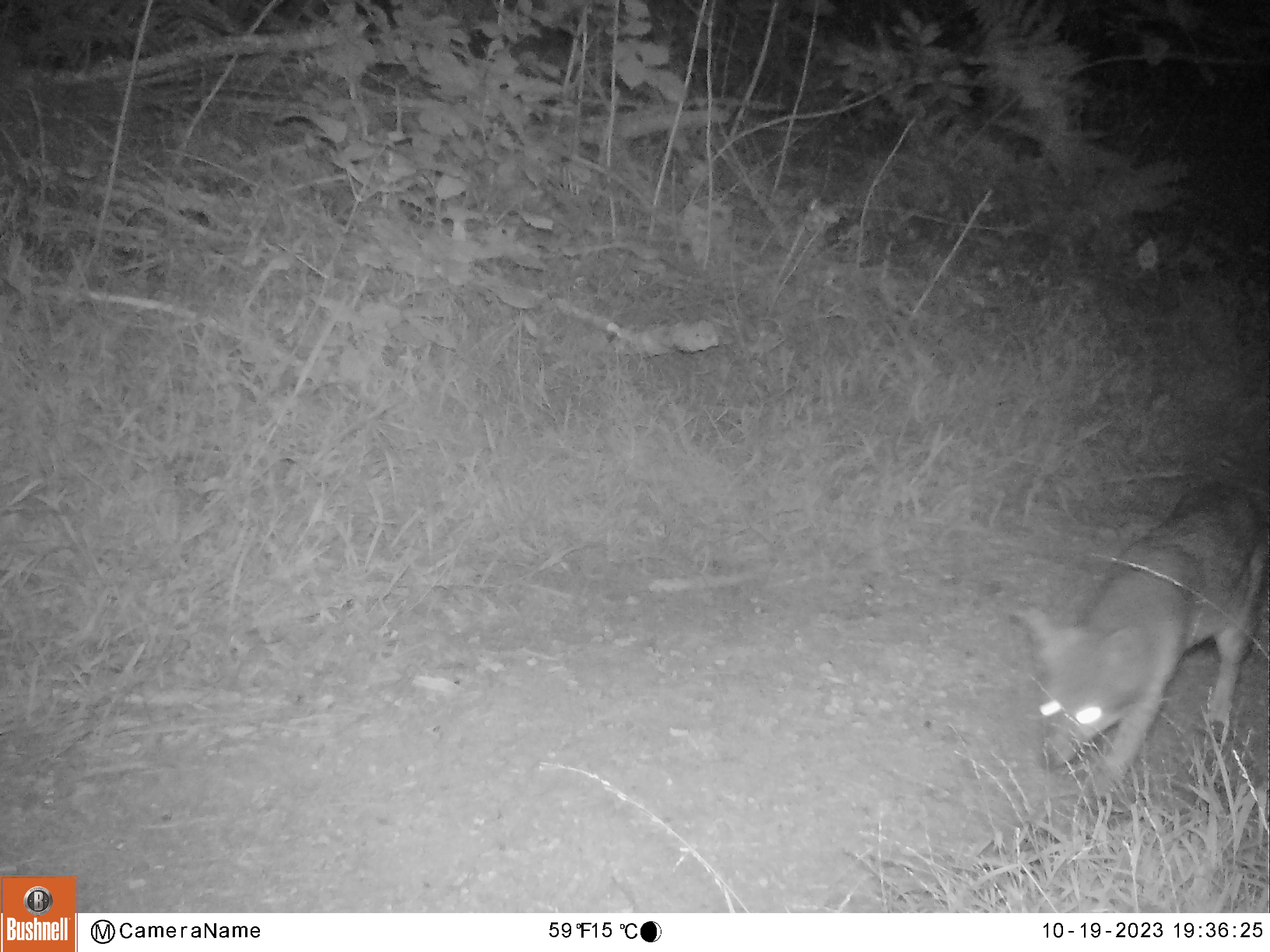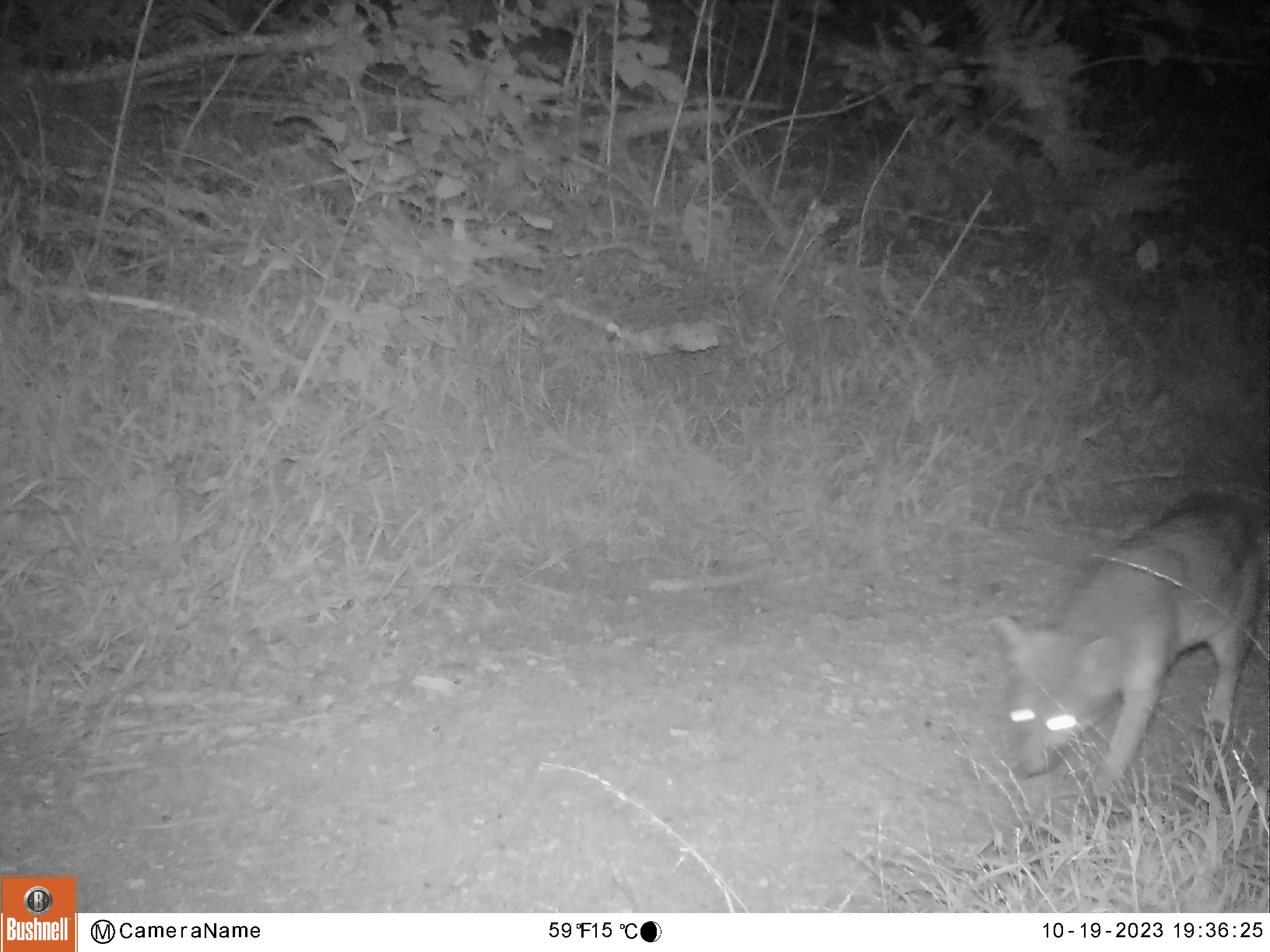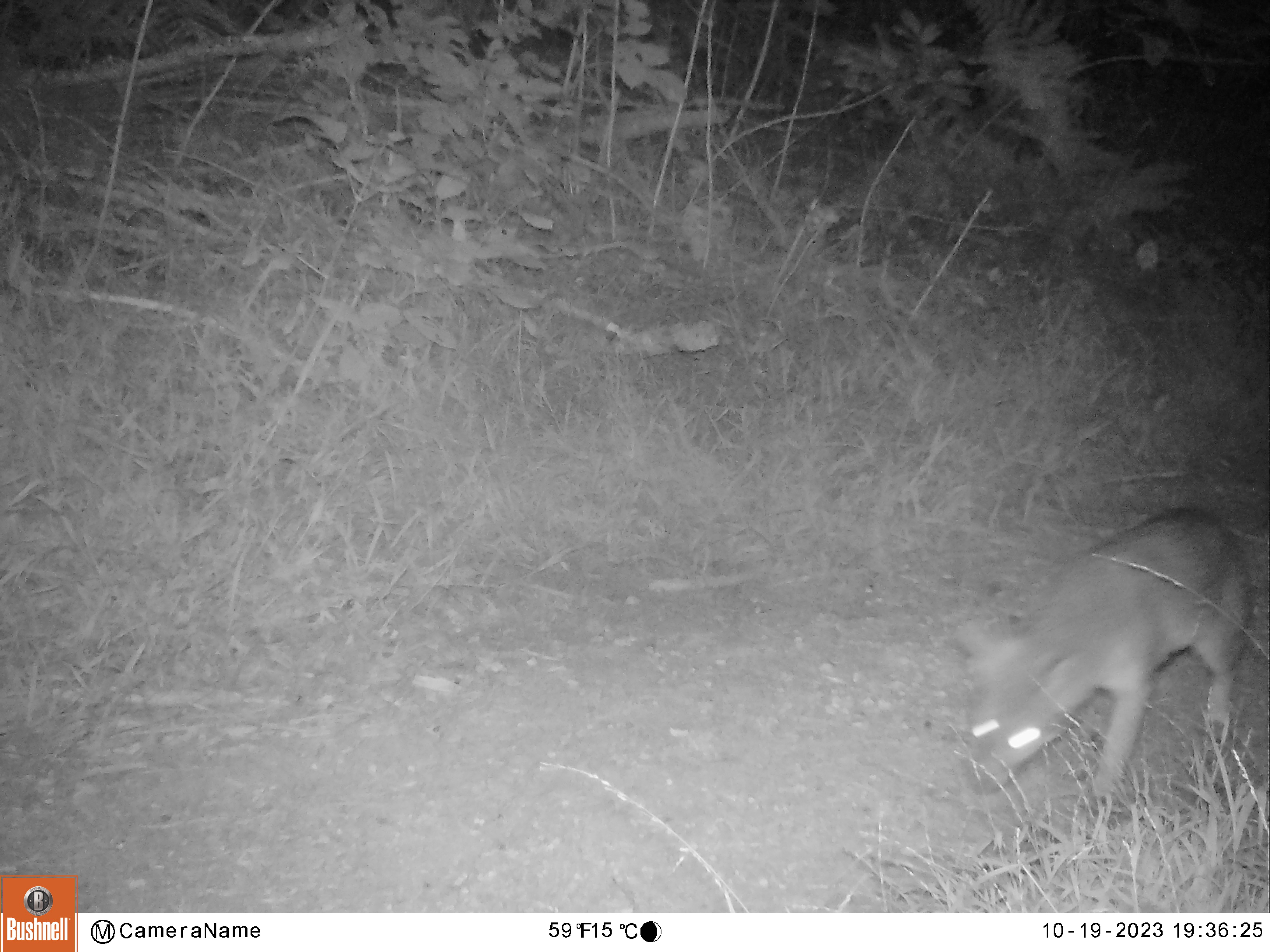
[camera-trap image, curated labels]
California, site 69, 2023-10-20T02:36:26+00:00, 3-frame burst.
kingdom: Animalia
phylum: Chordata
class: Mammalia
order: Carnivora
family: Canidae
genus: Urocyon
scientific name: Urocyon cinereoargenteus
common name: gray fox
Gray fox (Urocyon cinereoargenteus).